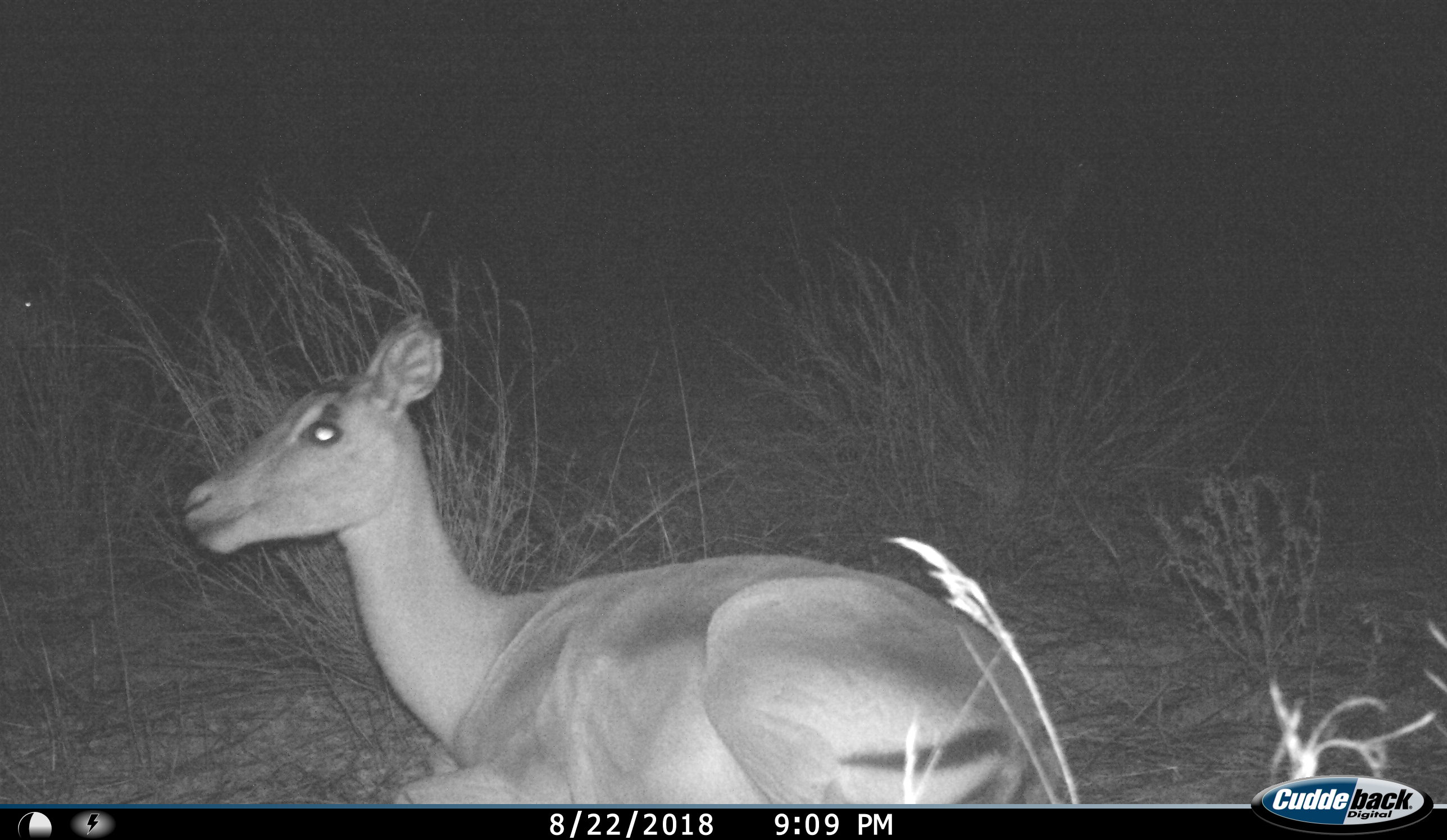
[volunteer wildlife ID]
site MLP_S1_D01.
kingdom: Animalia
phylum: Chordata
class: Mammalia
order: Artiodactyla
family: Bovidae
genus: Aepyceros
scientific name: Aepyceros melampus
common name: impala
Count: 1.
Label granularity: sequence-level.